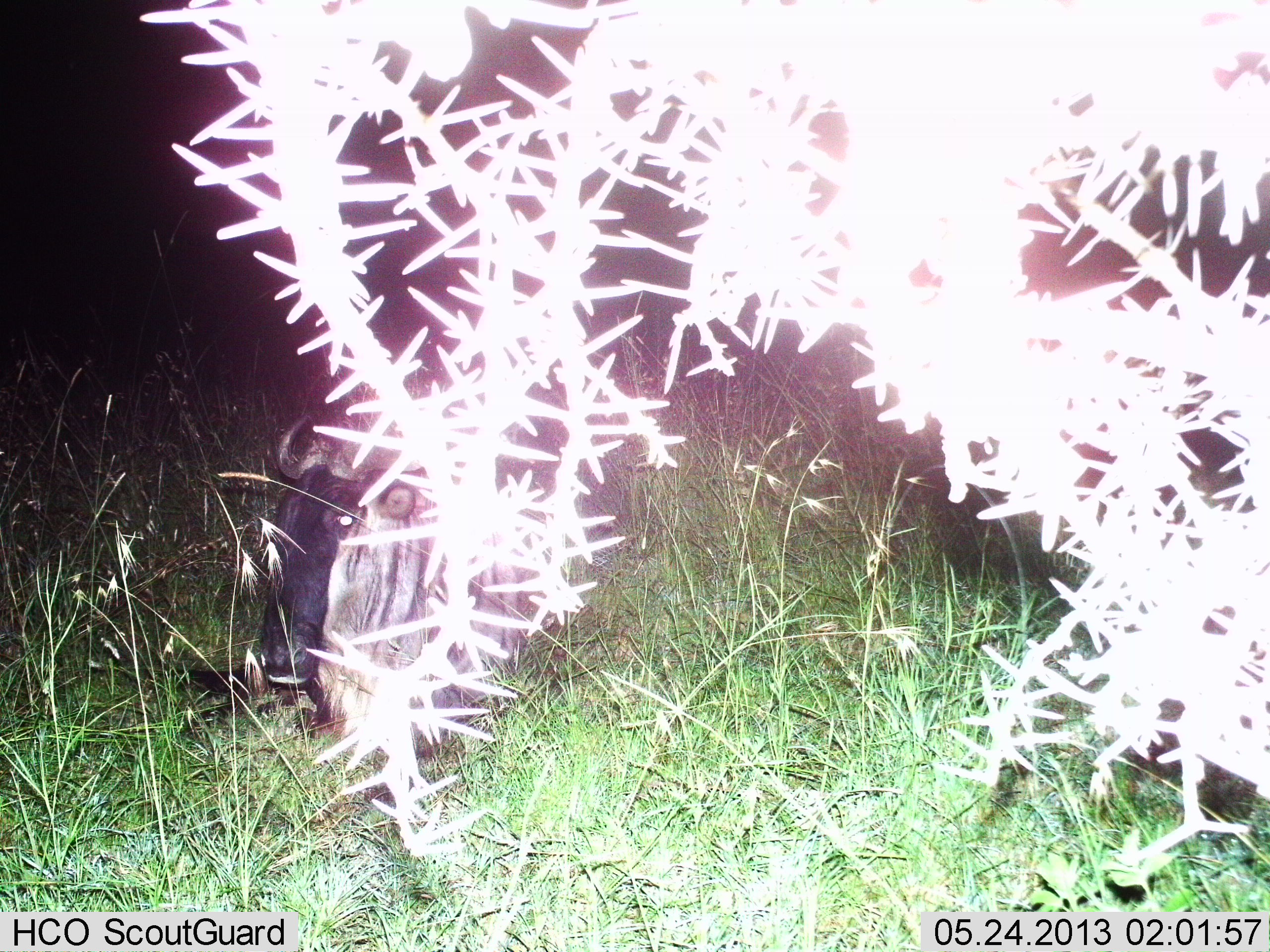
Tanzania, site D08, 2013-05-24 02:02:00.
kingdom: Animalia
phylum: Chordata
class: Mammalia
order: Artiodactyla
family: Bovidae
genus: Connochaetes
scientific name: Connochaetes taurinus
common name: blue wildebeest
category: wildebeest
Wildebeest (blue wildebeest) (Connochaetes taurinus), count 1. Behavior (volunteer vote fractions): standing 20%, resting 70%, moving 10%, interacting 0%. Young present (vote fraction): 0%. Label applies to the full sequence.